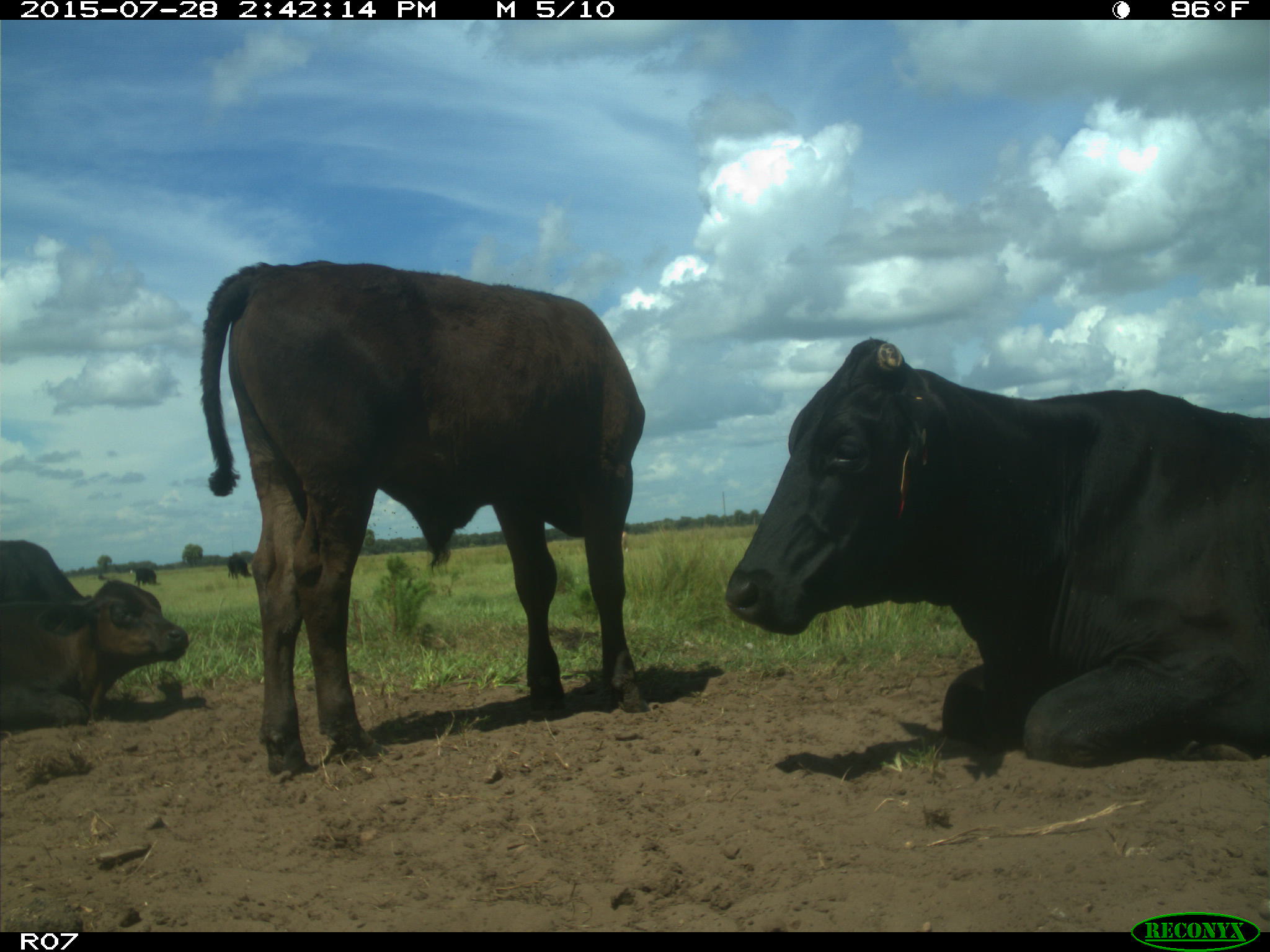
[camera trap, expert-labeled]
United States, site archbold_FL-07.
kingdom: Animalia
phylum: Chordata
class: Mammalia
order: Artiodactyla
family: Bovidae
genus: Bos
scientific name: Bos taurus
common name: domestic cow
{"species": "Bos taurus (domestic cow)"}